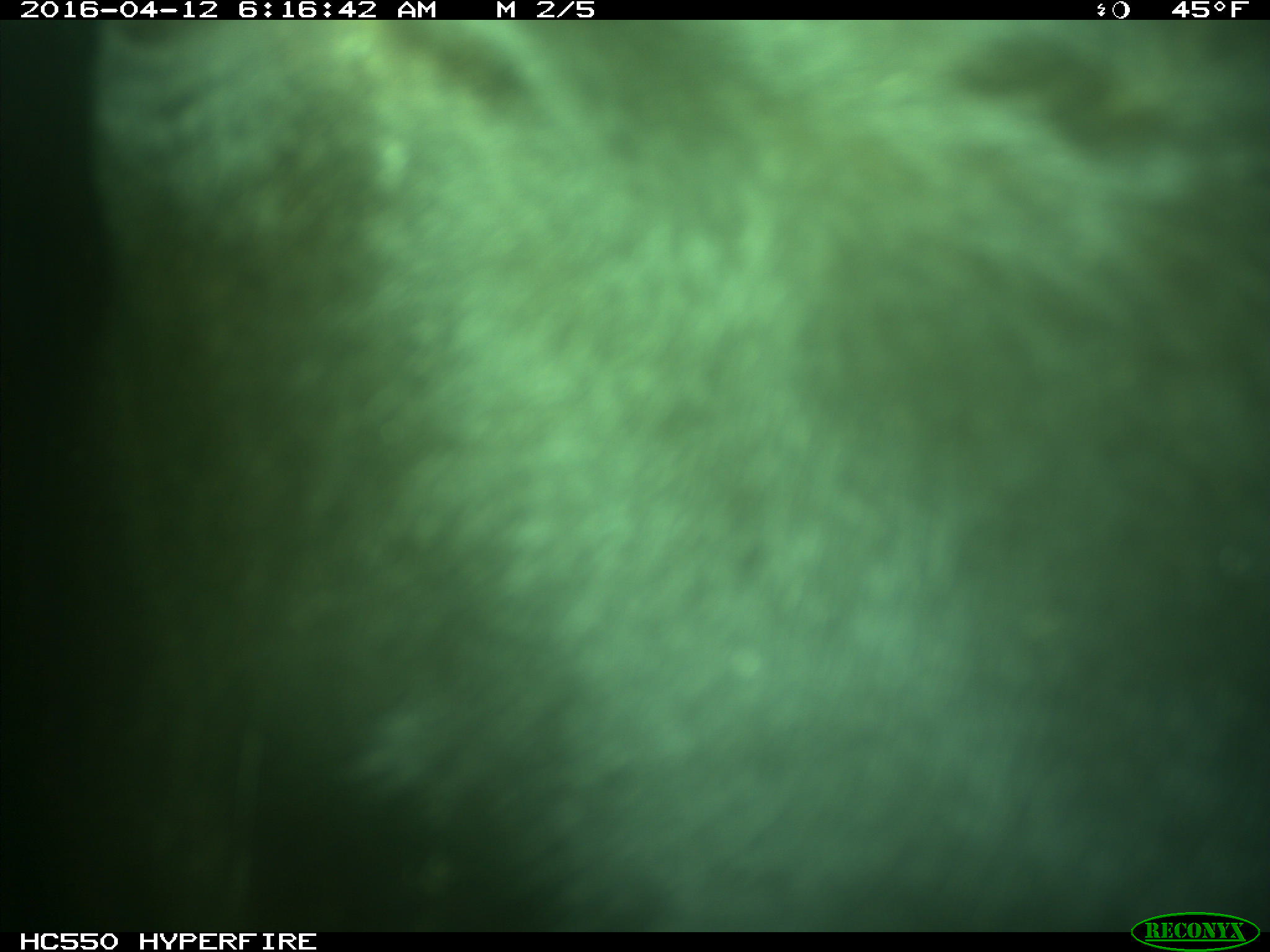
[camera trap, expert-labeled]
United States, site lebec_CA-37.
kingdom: Animalia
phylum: Chordata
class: Mammalia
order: Artiodactyla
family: Bovidae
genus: Bos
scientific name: Bos taurus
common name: domestic cow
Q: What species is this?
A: Bos taurus (domestic cow).